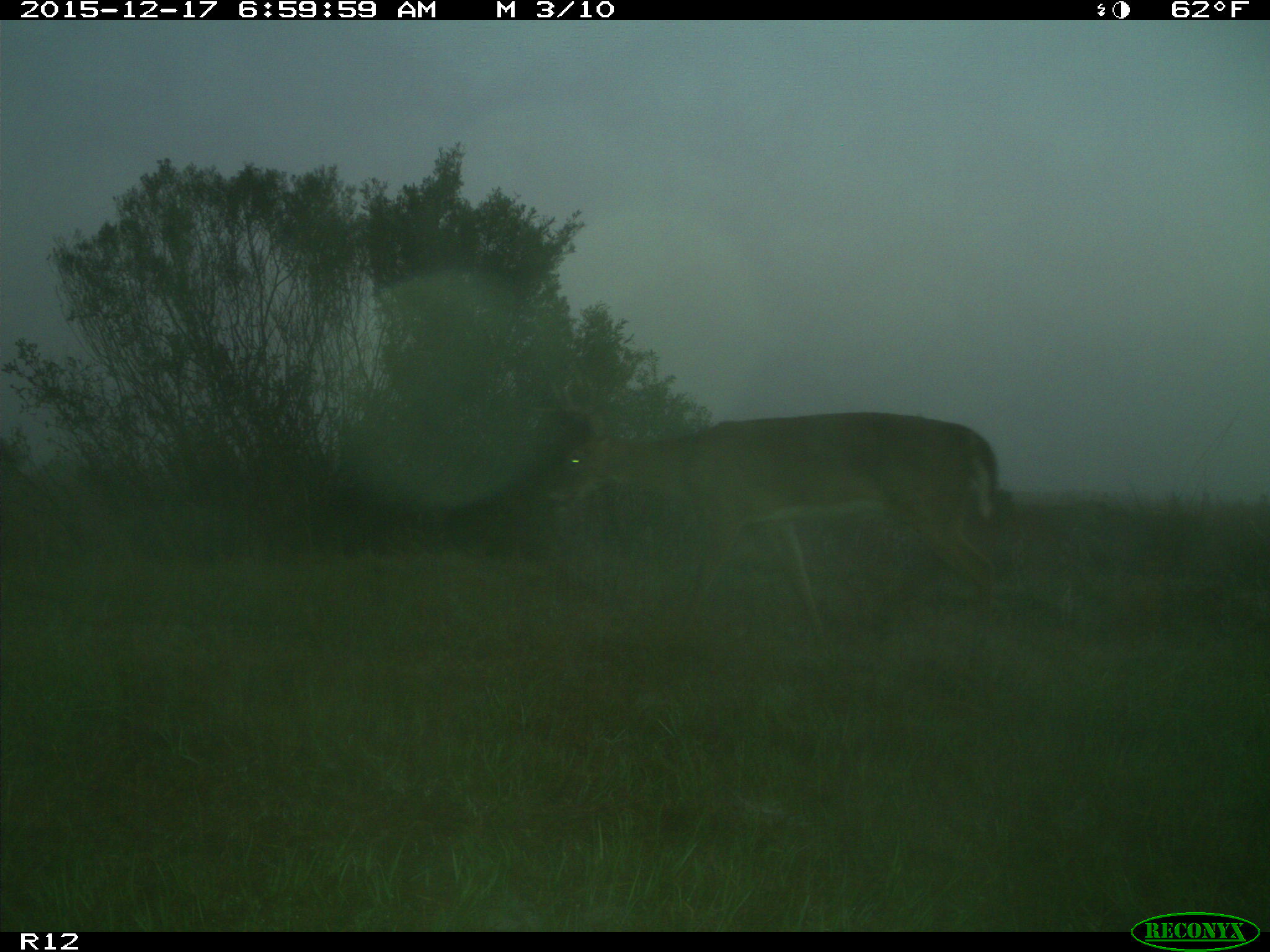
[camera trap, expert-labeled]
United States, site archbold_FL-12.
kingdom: Animalia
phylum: Chordata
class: Mammalia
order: Artiodactyla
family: Cervidae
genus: Odocoileus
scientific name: Odocoileus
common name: deer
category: unidentified deer